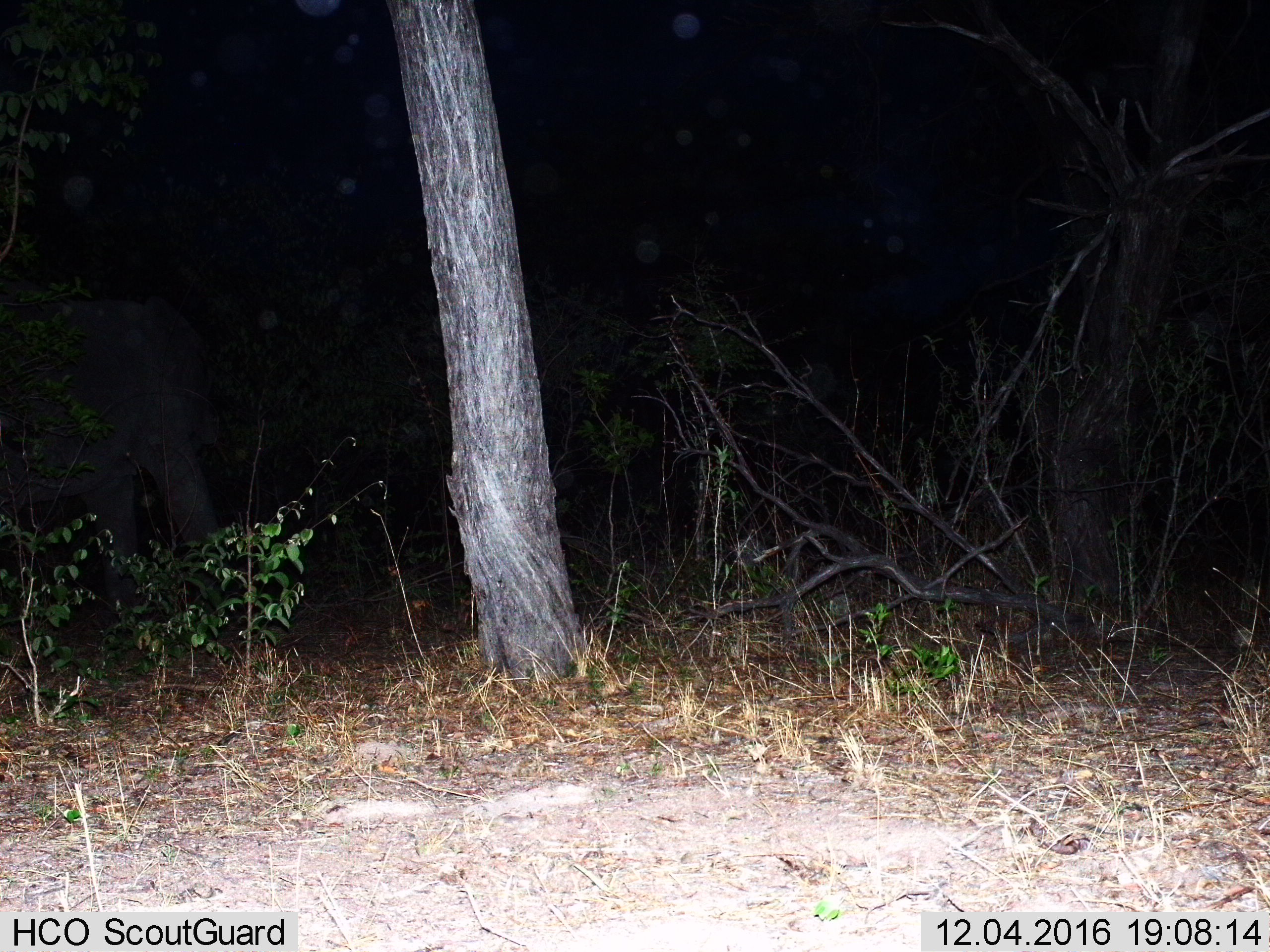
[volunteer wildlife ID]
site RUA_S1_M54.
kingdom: Animalia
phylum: Chordata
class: Mammalia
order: Proboscidea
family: Elephantidae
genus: Loxodonta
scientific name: Loxodonta africana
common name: african bush elephant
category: elephant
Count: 1.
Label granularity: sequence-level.